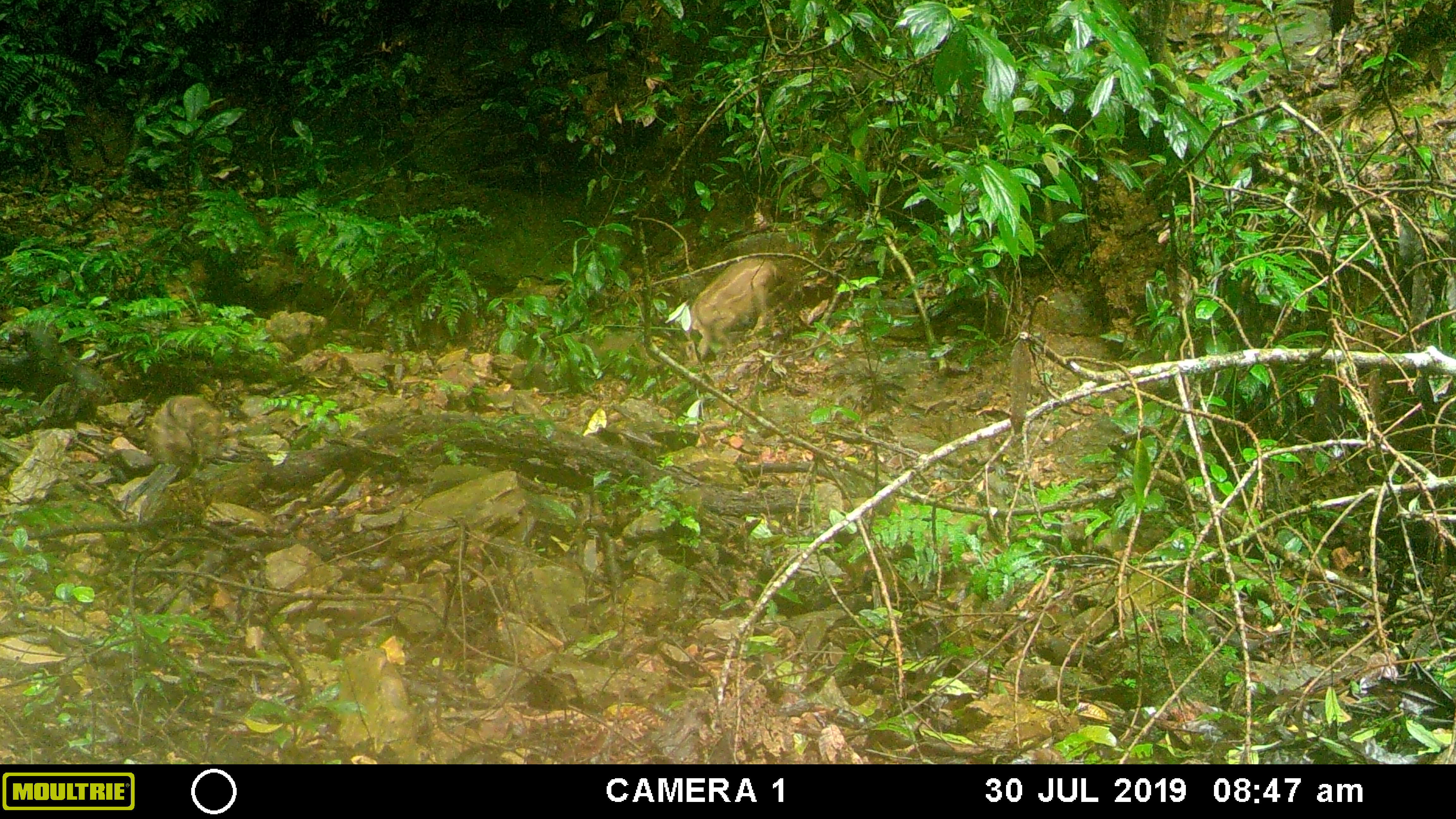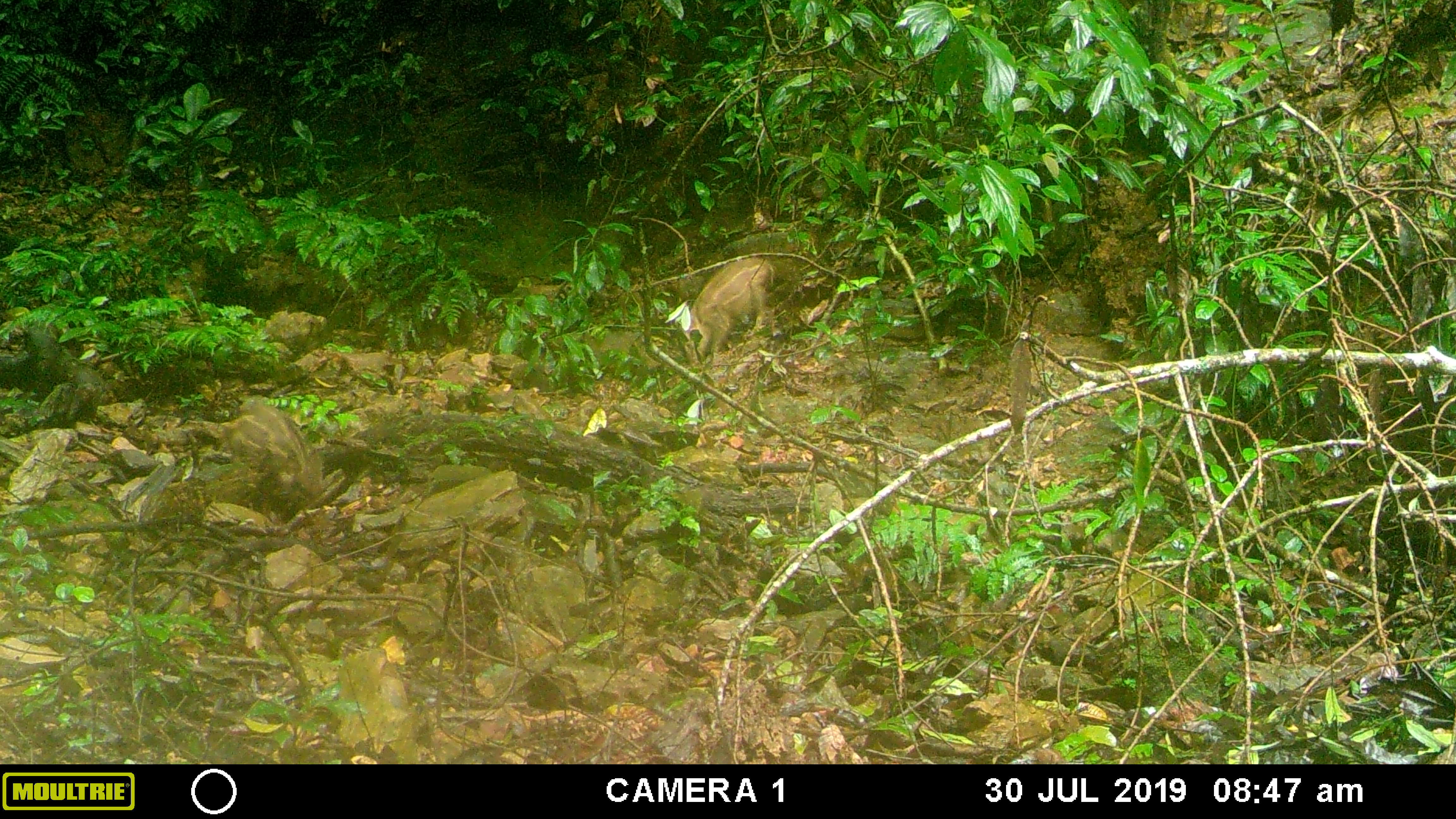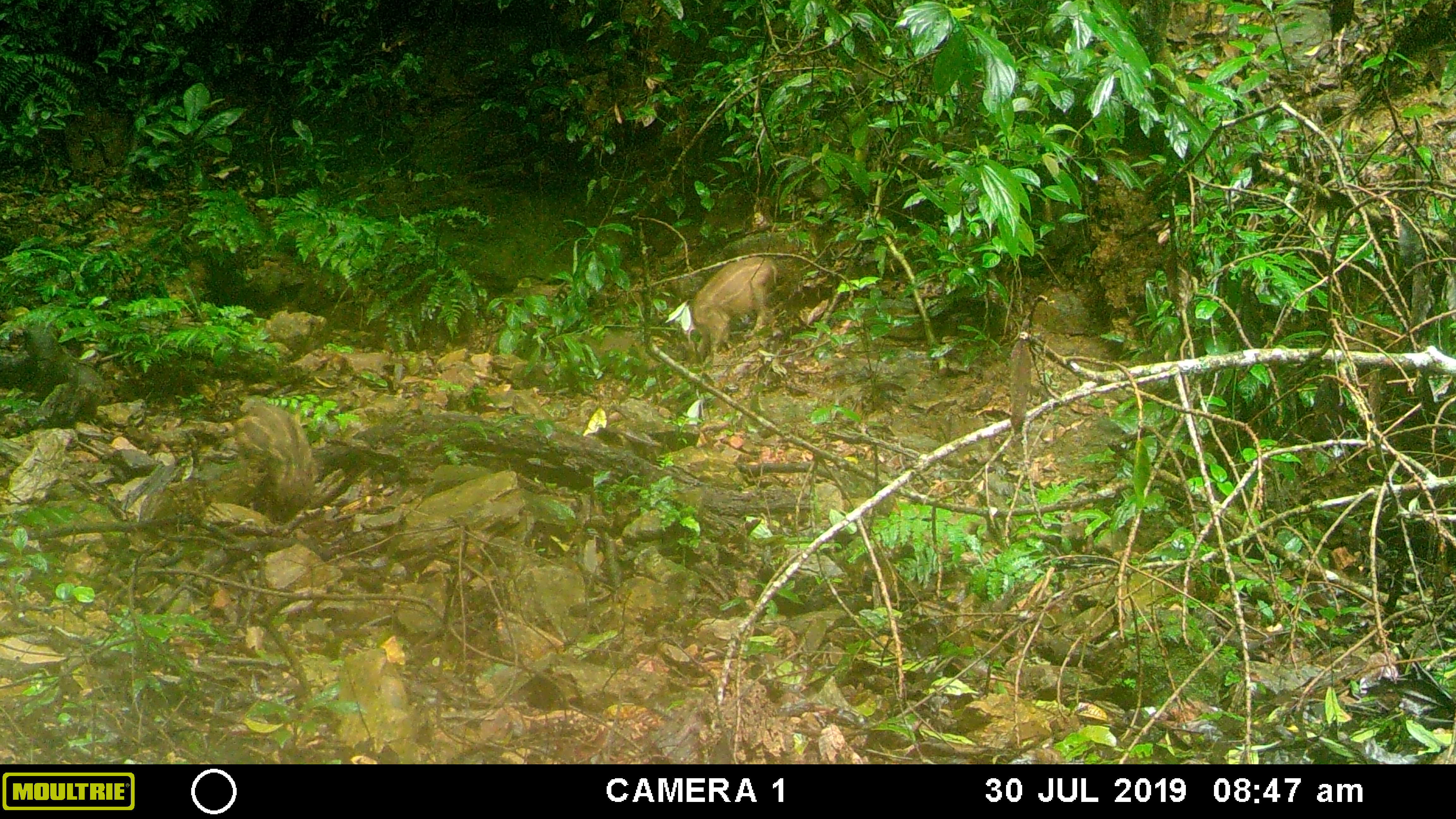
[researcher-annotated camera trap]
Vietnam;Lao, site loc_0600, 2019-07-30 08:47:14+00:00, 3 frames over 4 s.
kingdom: Animalia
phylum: Chordata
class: Mammalia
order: Artiodactyla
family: Suidae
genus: Sus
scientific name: Sus scrofa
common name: eurasian wild pig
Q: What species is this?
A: Eurasian wild pig (Sus scrofa).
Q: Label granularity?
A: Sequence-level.